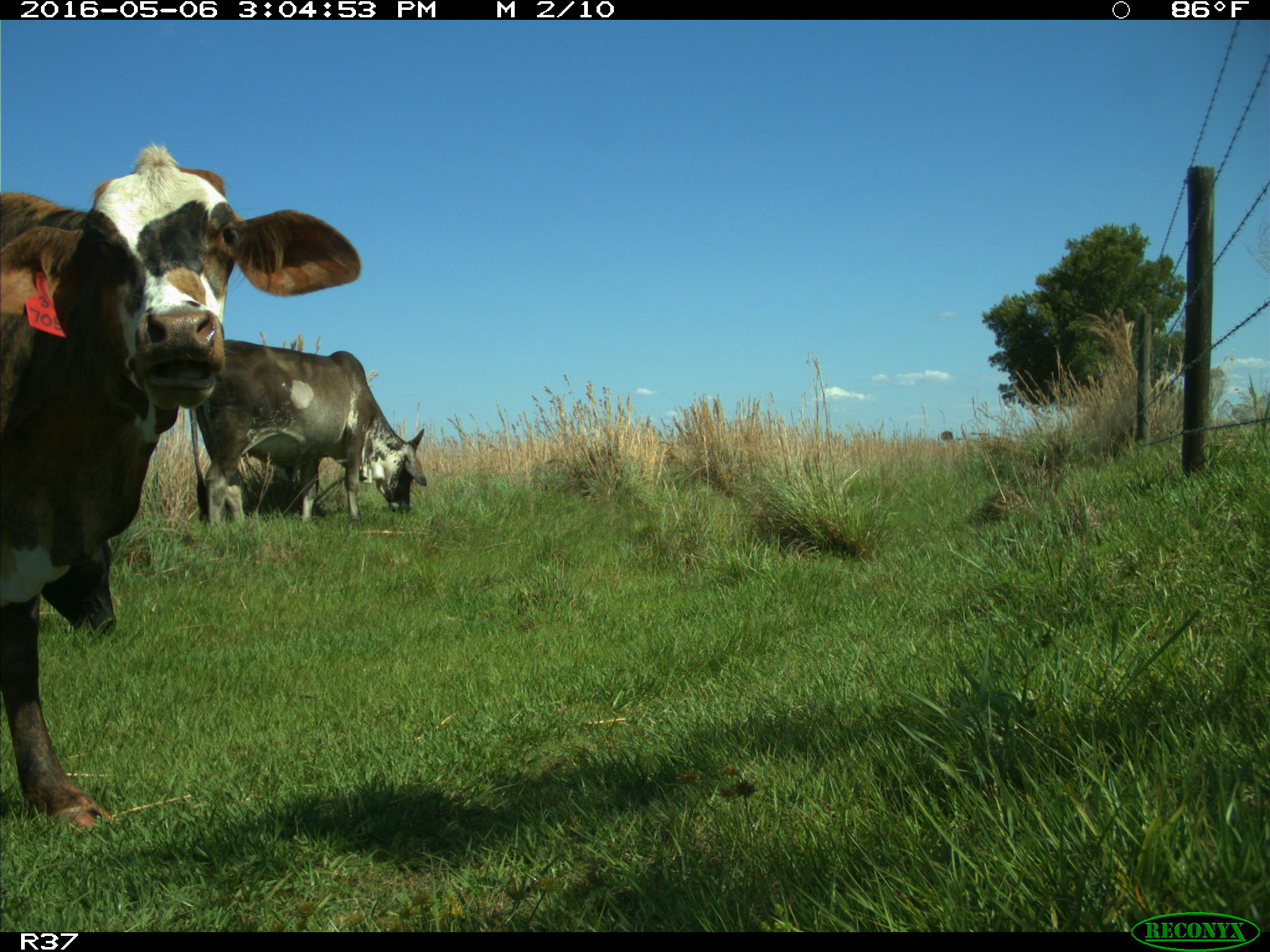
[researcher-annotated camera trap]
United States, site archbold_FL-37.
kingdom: Animalia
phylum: Chordata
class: Mammalia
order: Artiodactyla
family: Bovidae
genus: Bos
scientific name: Bos taurus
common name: domestic cow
Bos taurus (domestic cow).